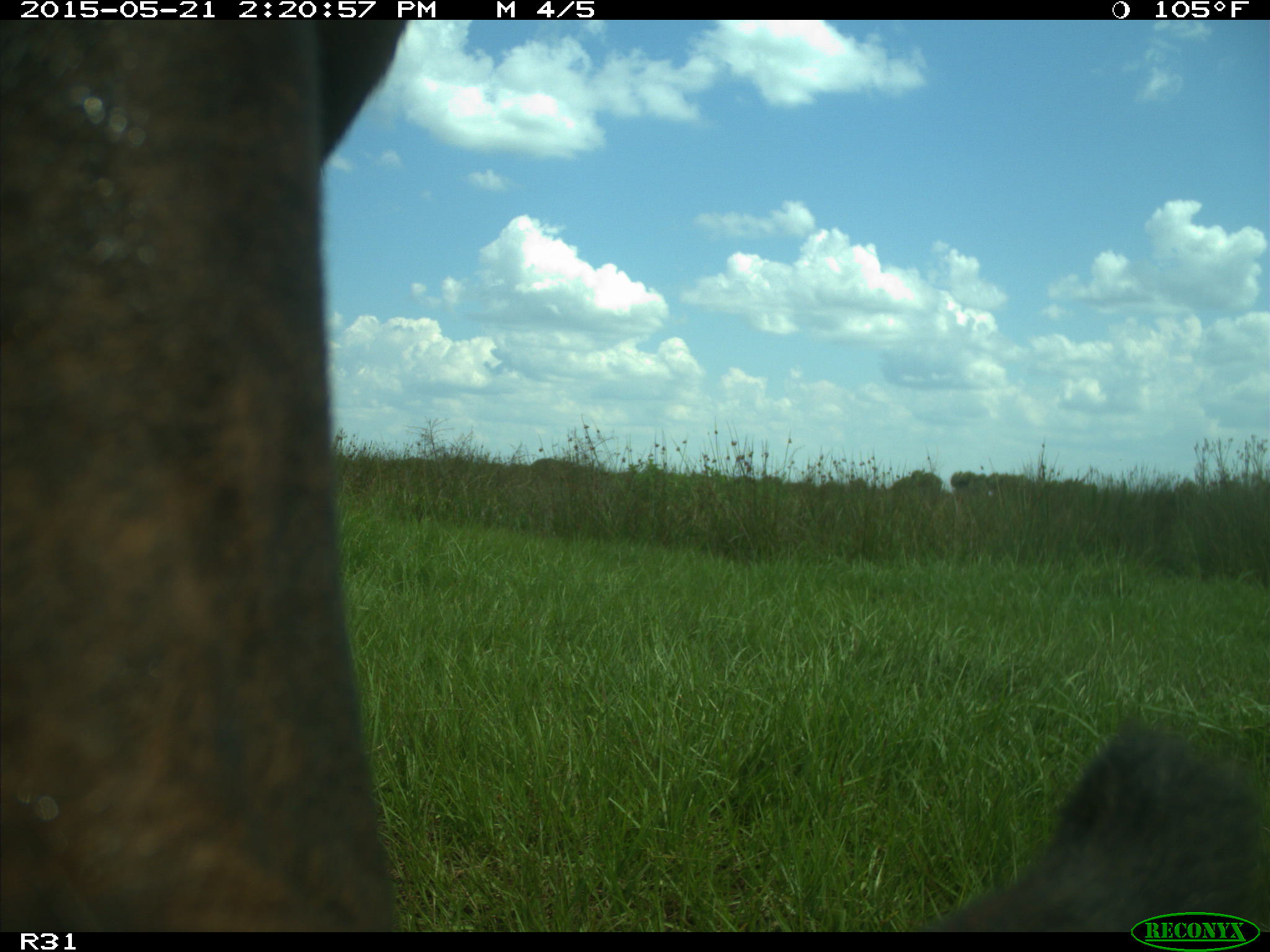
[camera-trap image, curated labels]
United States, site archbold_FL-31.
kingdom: Animalia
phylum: Chordata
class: Mammalia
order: Artiodactyla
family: Bovidae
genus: Bos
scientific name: Bos taurus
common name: domestic cow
Bos taurus (domestic cow).